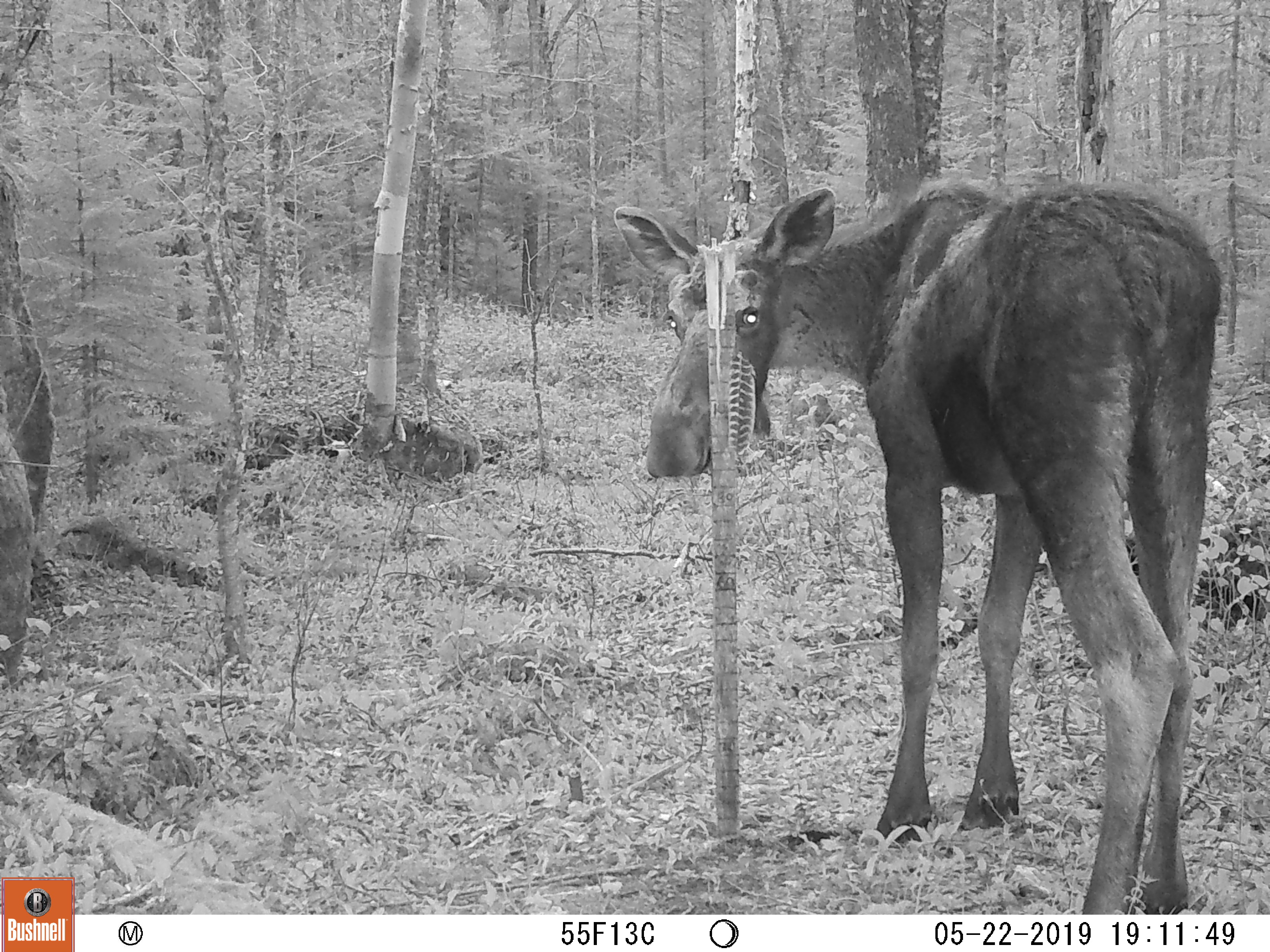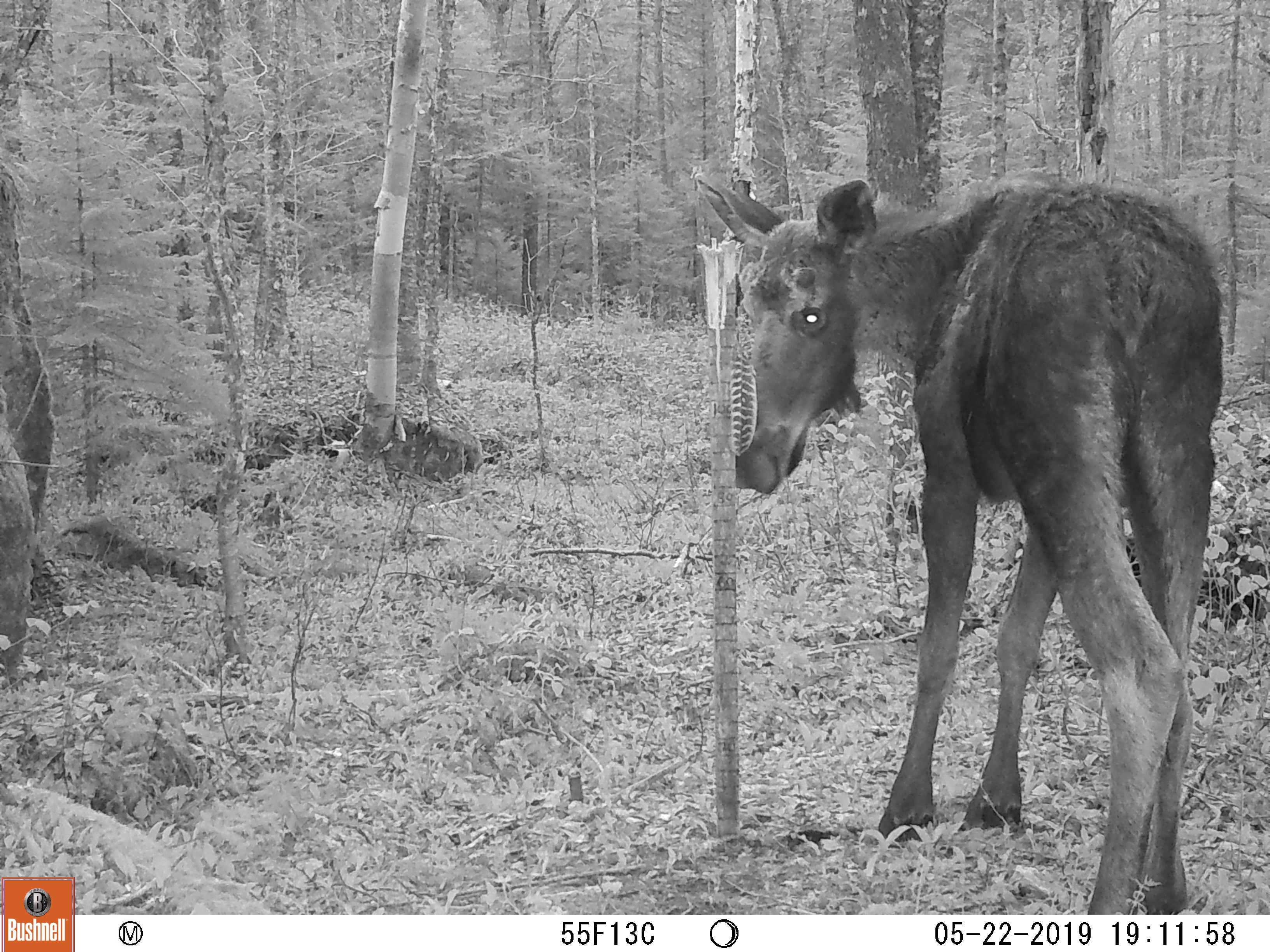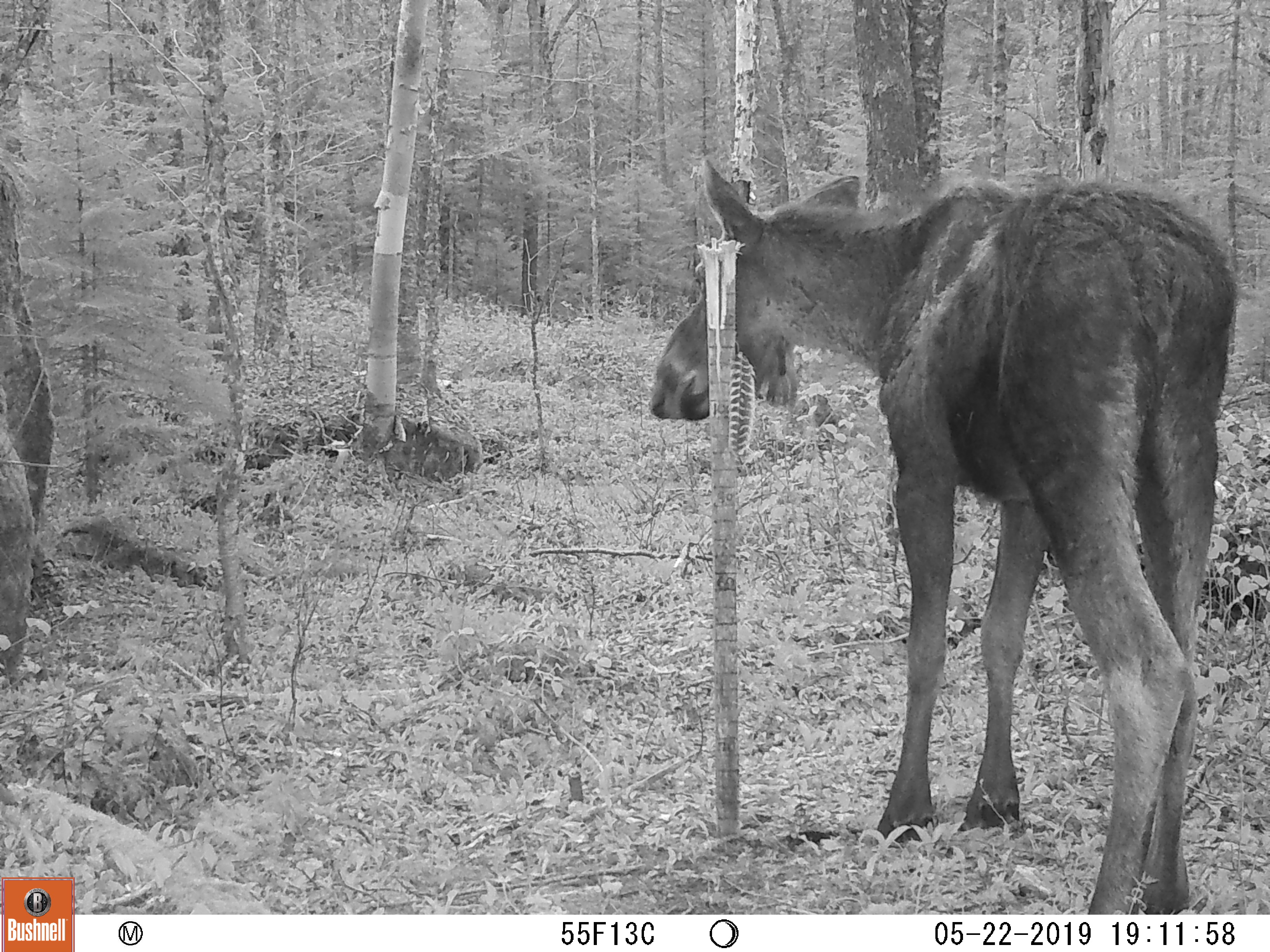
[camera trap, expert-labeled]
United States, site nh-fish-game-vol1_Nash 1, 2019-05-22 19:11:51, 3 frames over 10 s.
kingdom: Animalia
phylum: Chordata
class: Mammalia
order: Artiodactyla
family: Cervidae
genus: Alces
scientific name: Alces alces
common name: moose